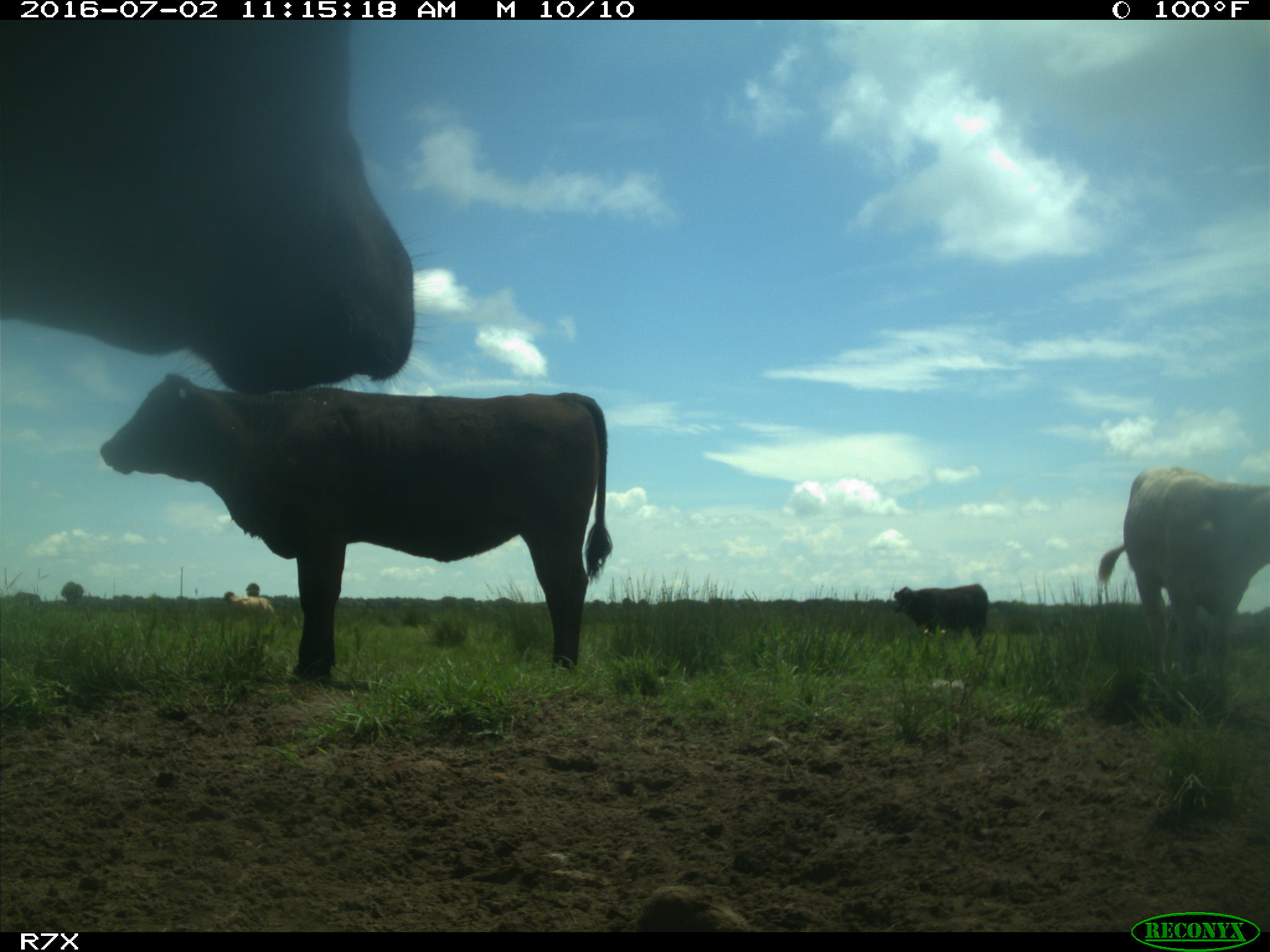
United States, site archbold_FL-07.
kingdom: Animalia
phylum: Chordata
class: Mammalia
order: Artiodactyla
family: Bovidae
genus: Bos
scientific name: Bos taurus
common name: domestic cow